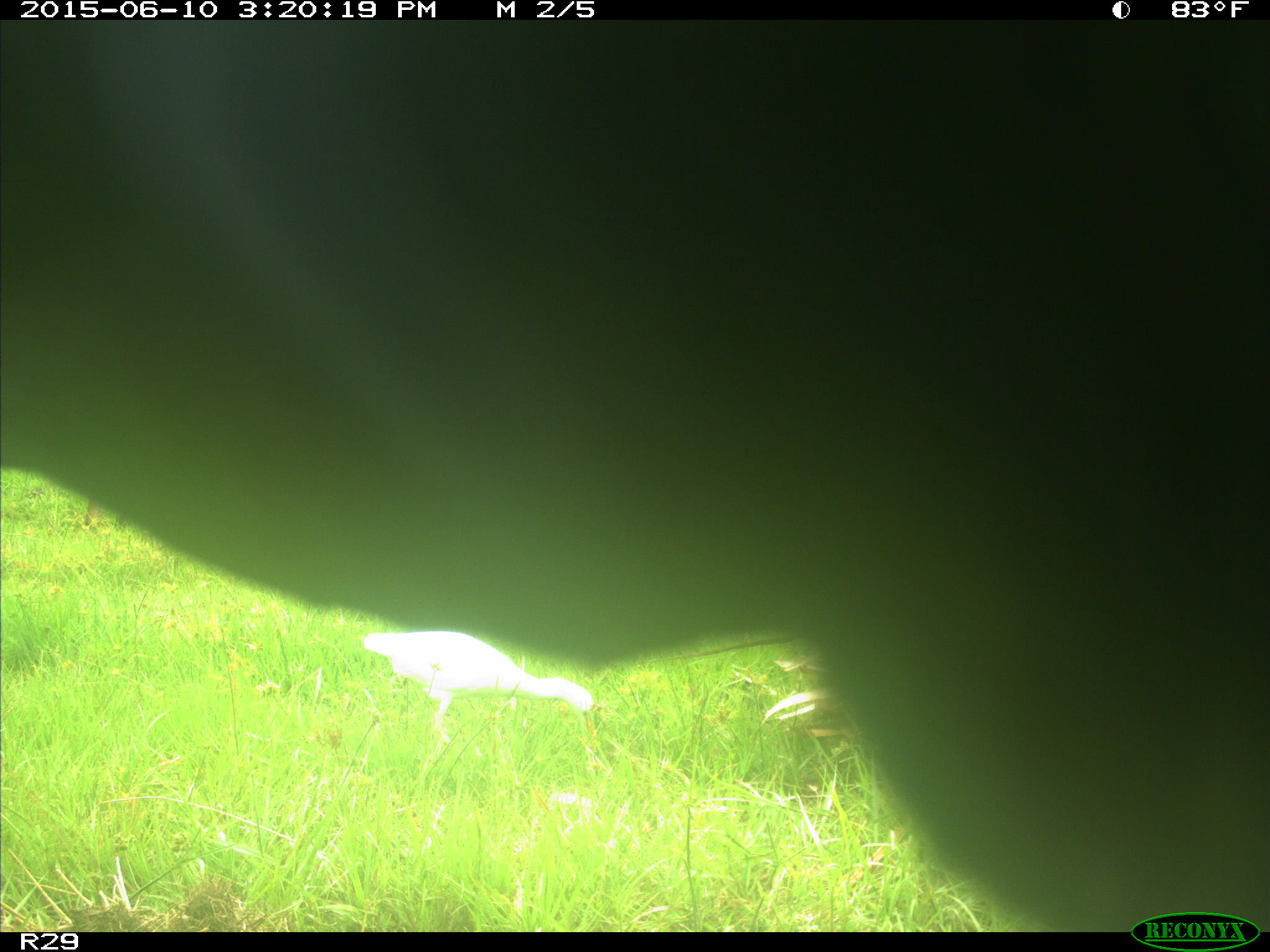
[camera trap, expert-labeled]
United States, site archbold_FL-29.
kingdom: Animalia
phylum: Chordata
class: Mammalia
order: Artiodactyla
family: Bovidae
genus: Bos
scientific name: Bos taurus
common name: domestic cow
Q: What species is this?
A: Bos taurus (domestic cow).